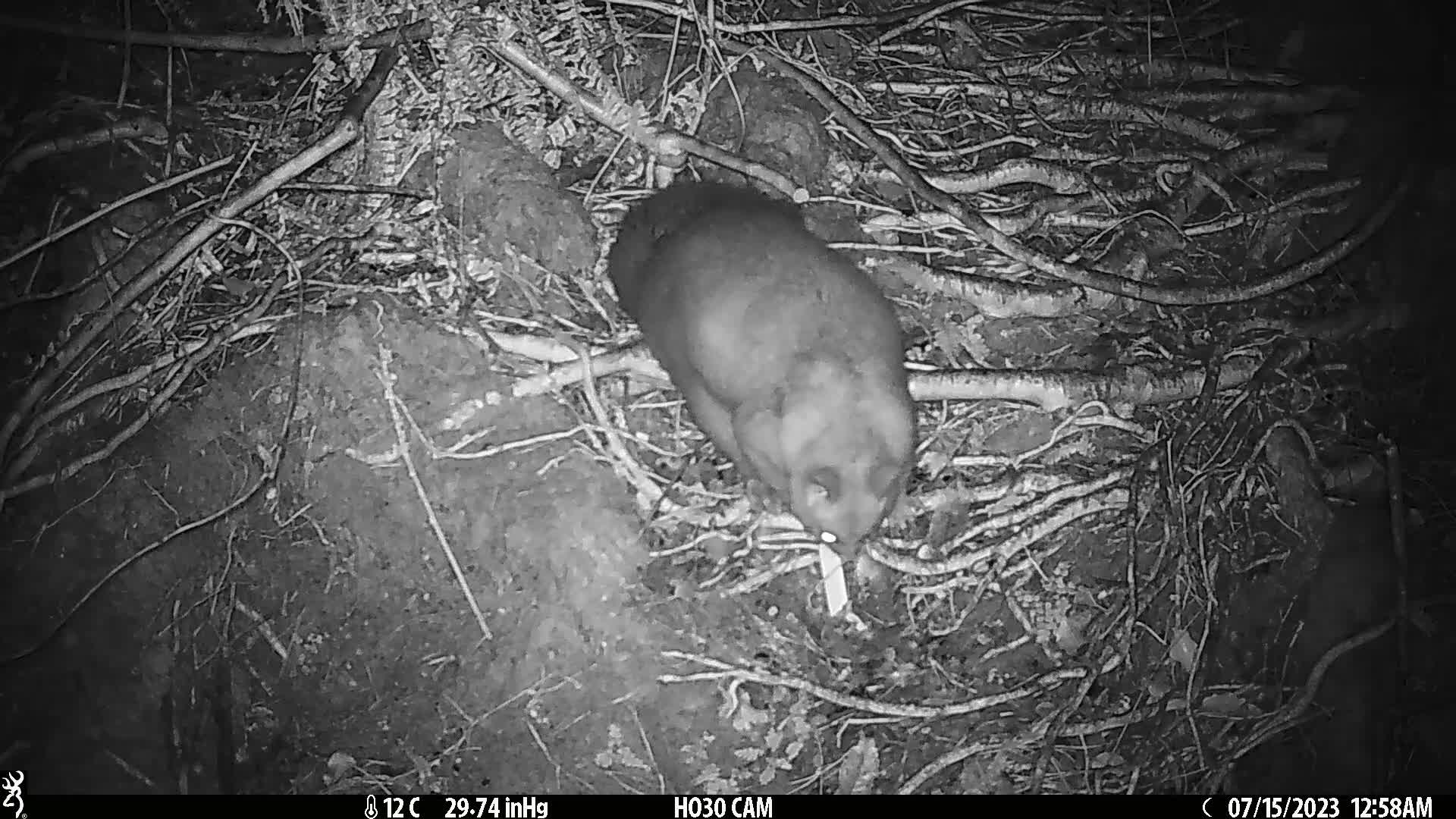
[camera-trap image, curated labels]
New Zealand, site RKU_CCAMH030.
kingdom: Animalia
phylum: Chordata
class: Mammalia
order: Diprotodontia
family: Phalangeridae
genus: Trichosurus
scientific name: Trichosurus vulpecula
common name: common brushtail possum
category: possum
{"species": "possum (common brushtail possum) (Trichosurus vulpecula)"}